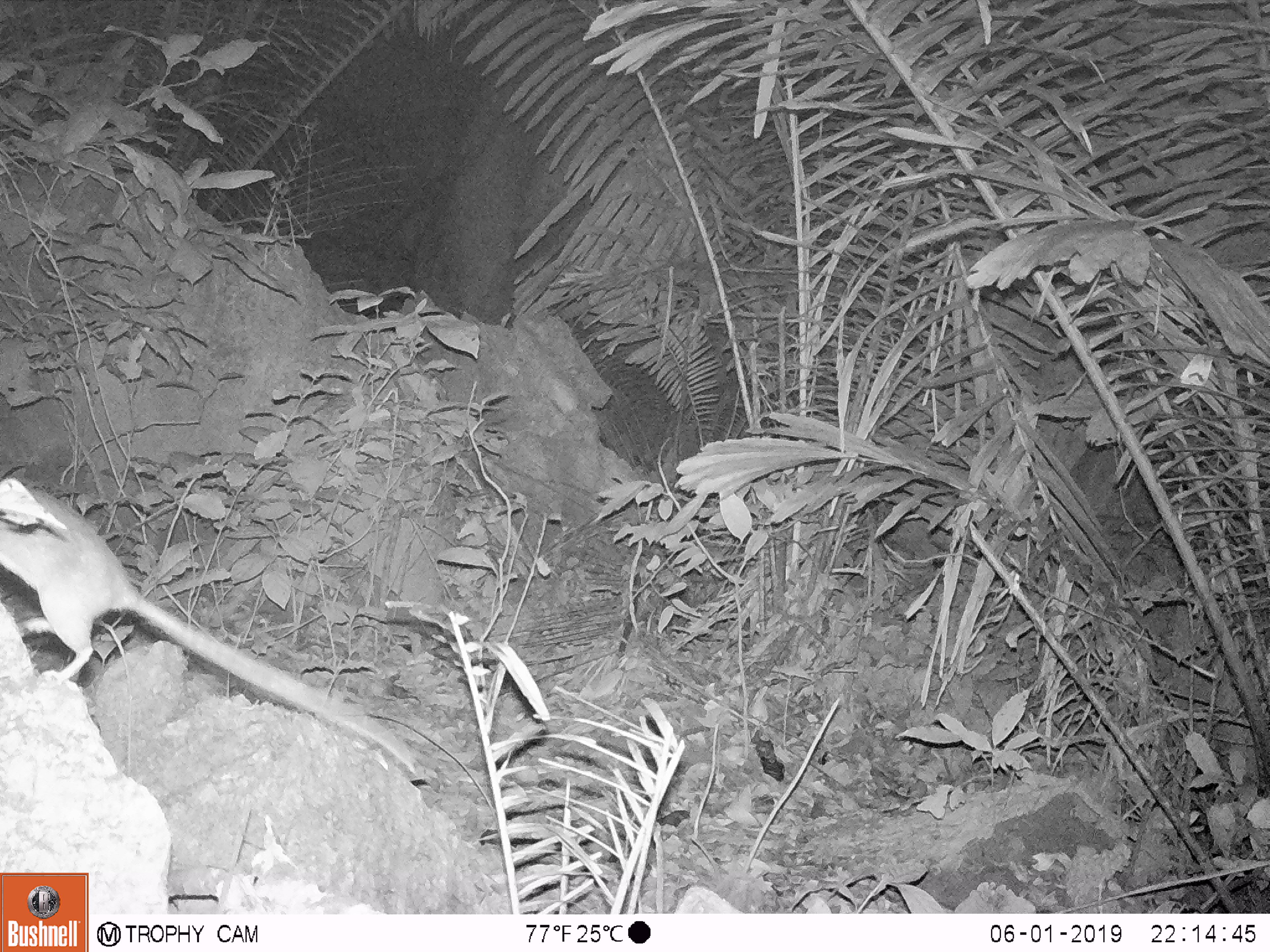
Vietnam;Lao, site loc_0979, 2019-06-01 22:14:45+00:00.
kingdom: Animalia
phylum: Chordata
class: Mammalia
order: Rodentia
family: Muridae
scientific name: Muridae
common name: old-world mice and rats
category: unidentified murid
Unidentified murid (old-world mice and rats) (Muridae). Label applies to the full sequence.